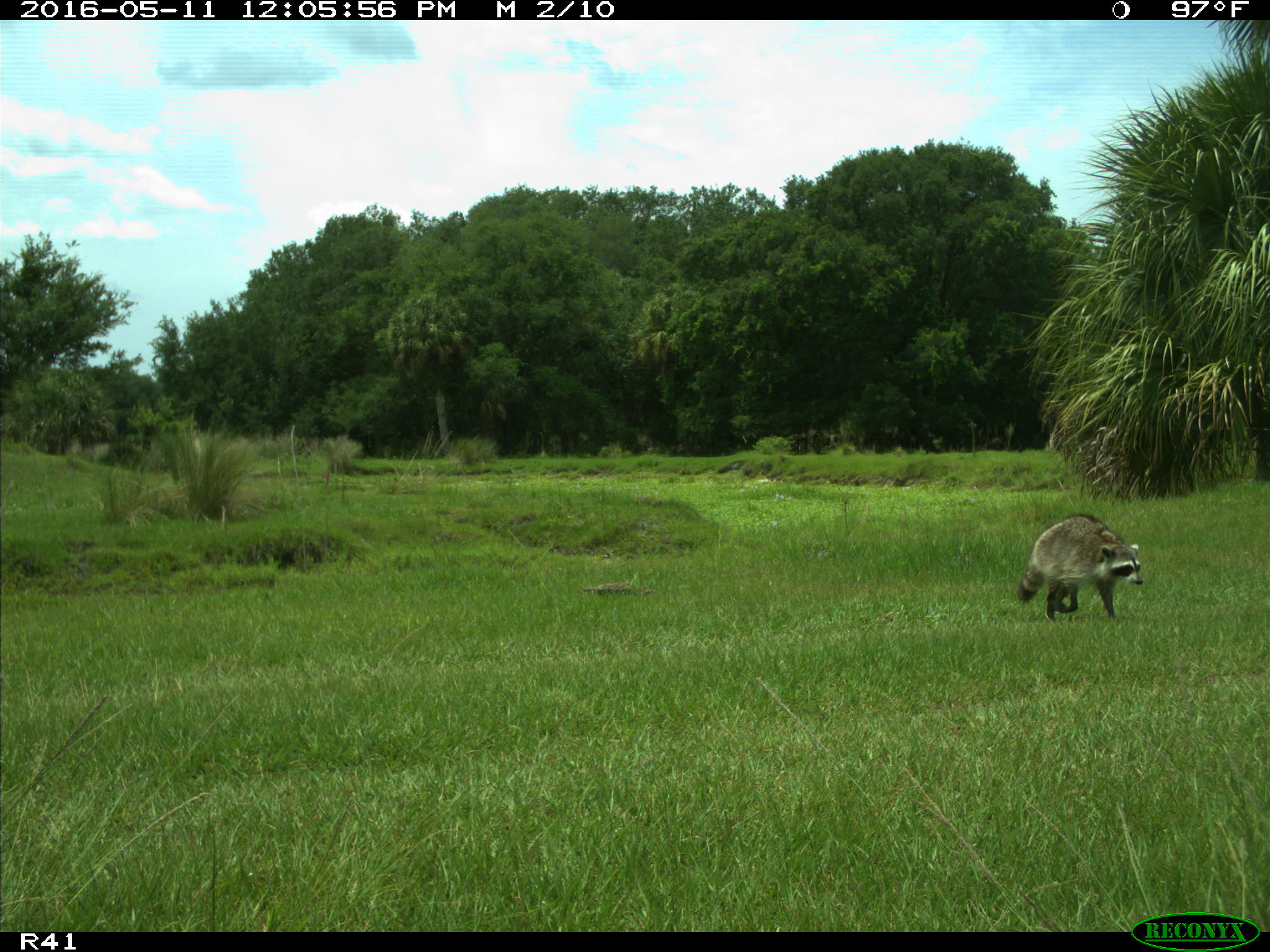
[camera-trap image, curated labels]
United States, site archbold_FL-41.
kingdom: Animalia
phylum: Chordata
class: Mammalia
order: Carnivora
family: Procyonidae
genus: Procyon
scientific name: Procyon lotor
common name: common raccoon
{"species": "Procyon lotor (common raccoon)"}